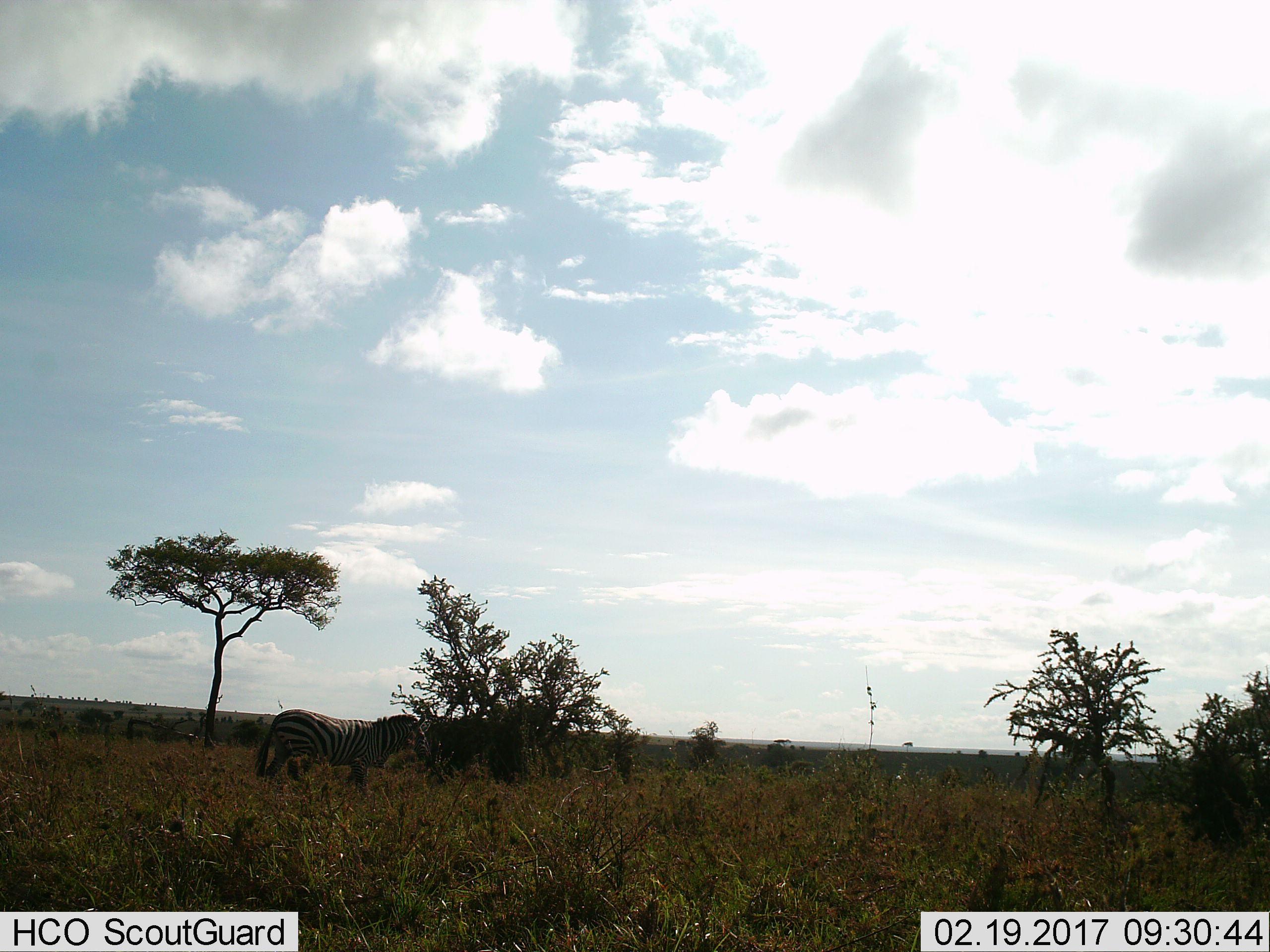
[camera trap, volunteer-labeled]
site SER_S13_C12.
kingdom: Animalia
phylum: Chordata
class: Mammalia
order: Perissodactyla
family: Equidae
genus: Equus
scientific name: Equus quagga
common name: plains zebra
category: zebraplains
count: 1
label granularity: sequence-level